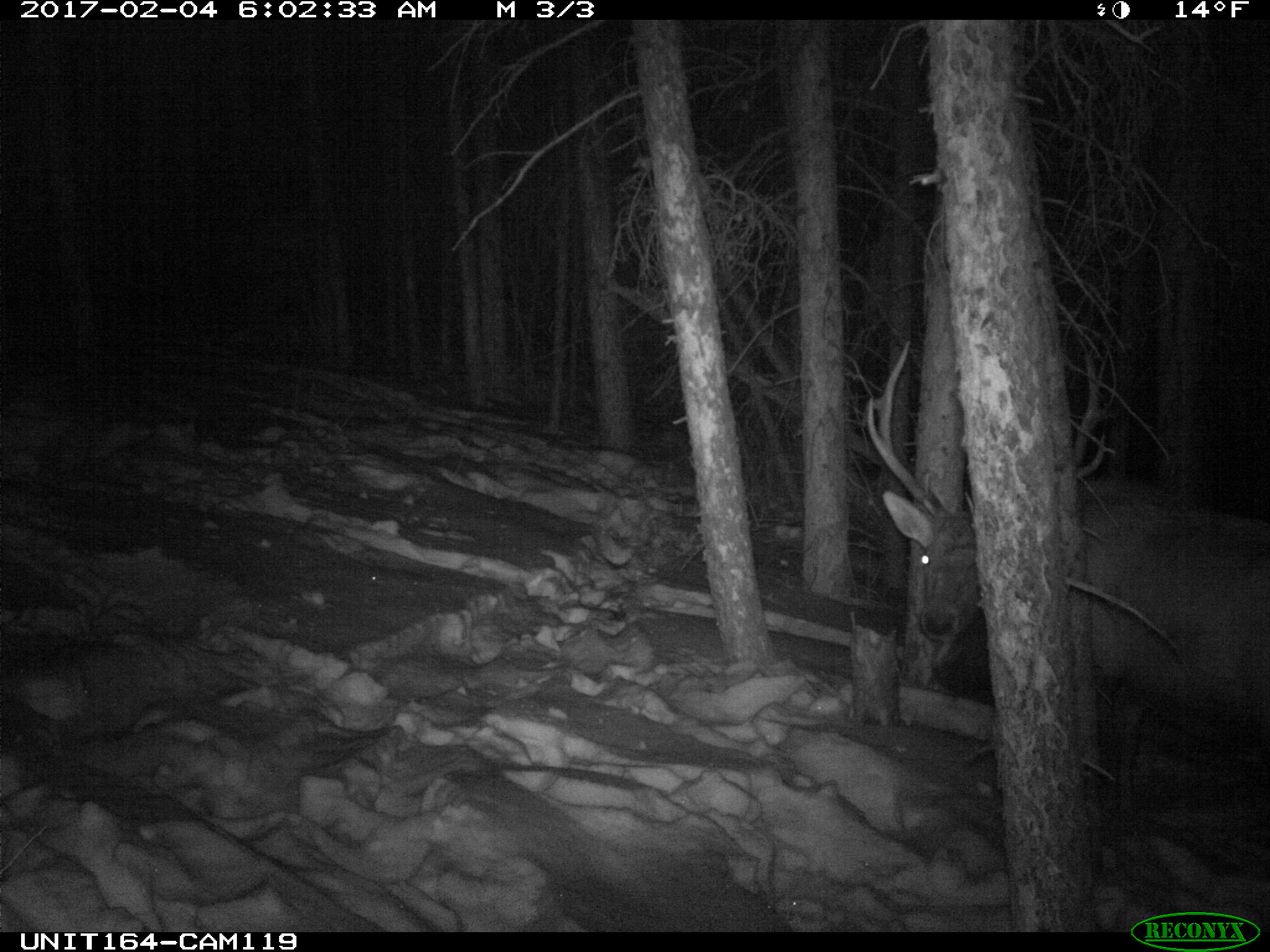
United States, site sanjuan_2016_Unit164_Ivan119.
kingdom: Animalia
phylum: Chordata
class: Mammalia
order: Artiodactyla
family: Cervidae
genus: Cervus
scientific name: Cervus elaphus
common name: red deer